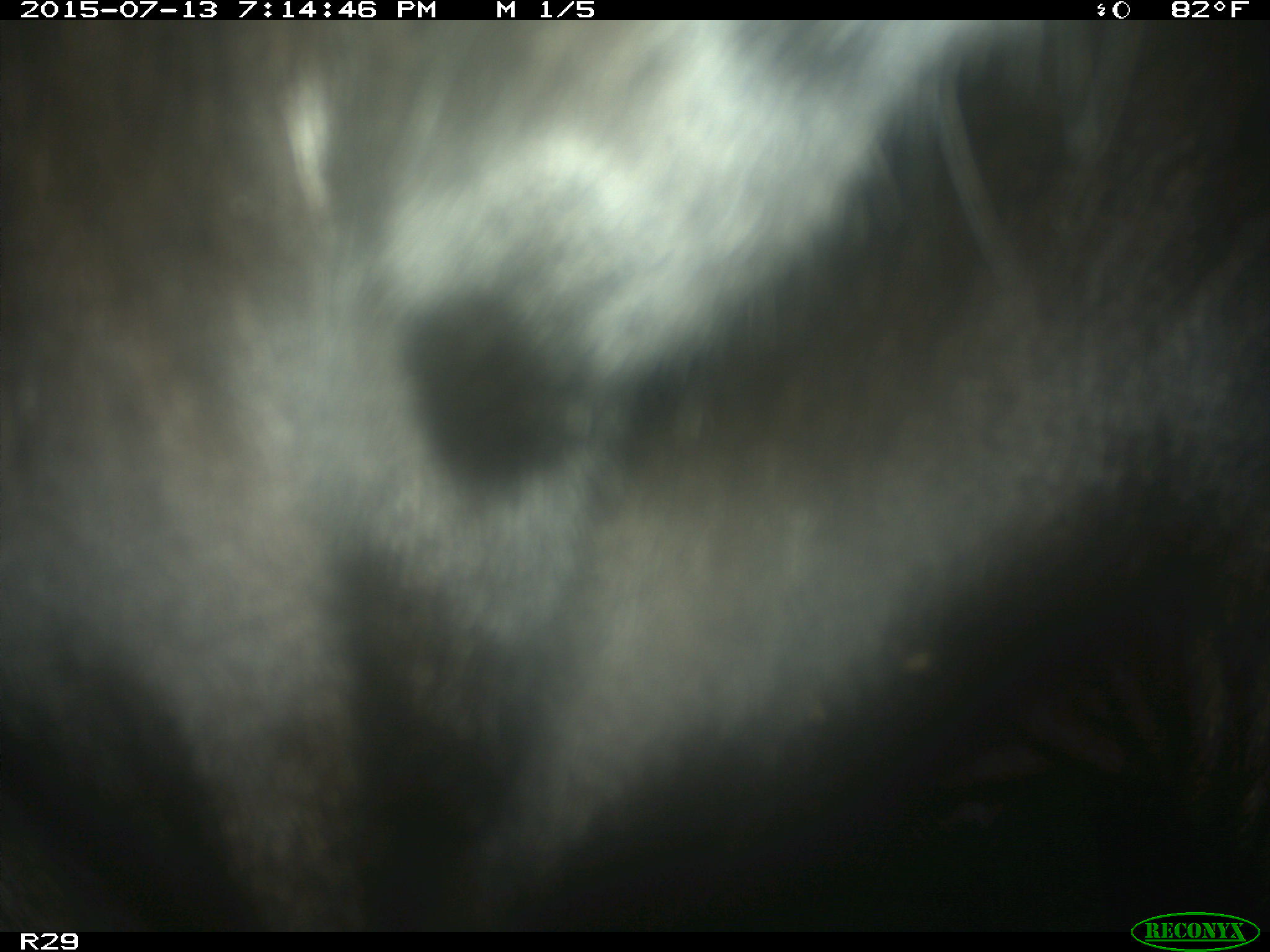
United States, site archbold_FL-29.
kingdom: Animalia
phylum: Chordata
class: Mammalia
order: Artiodactyla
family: Bovidae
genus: Bos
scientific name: Bos taurus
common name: domestic cow